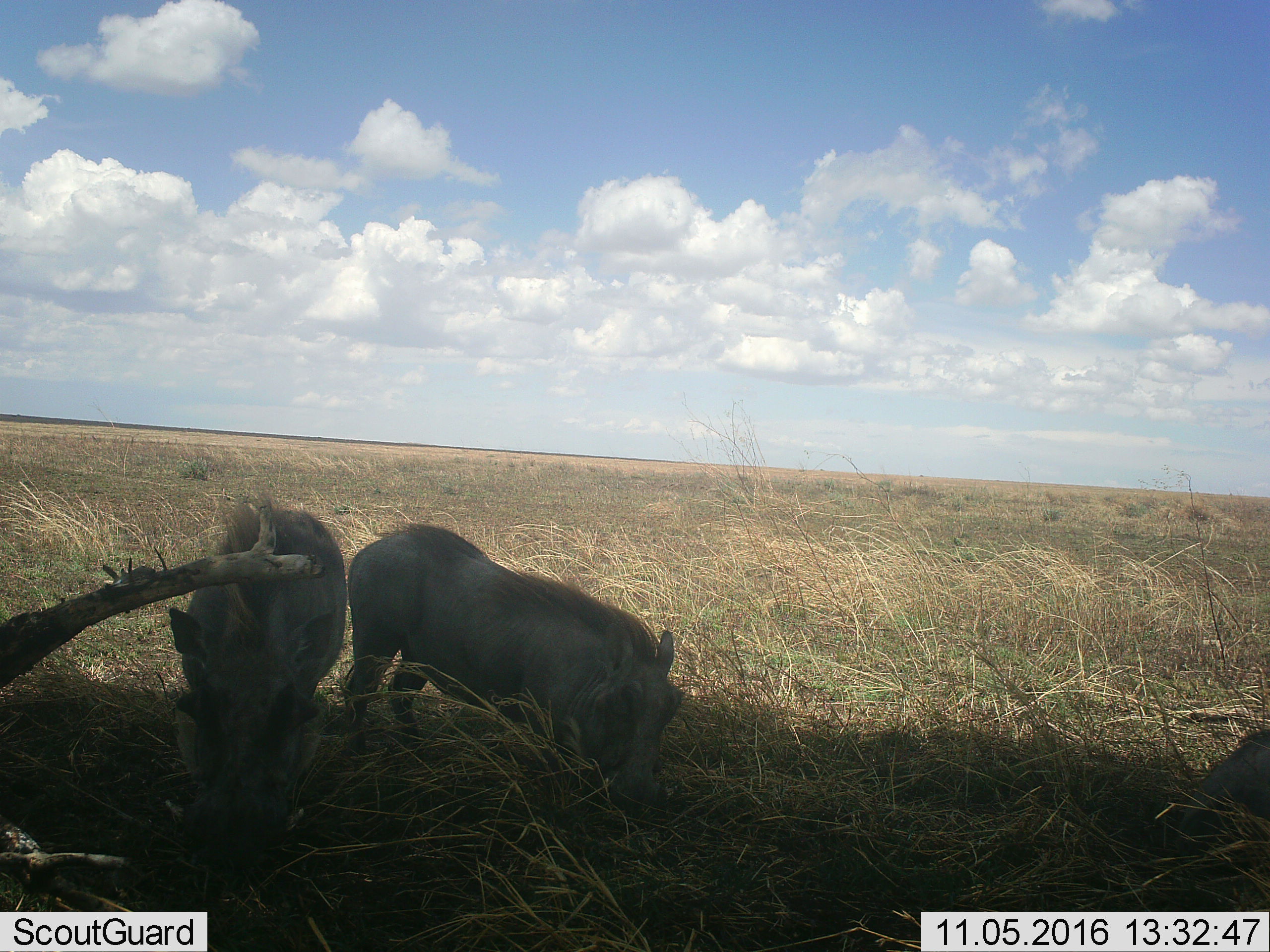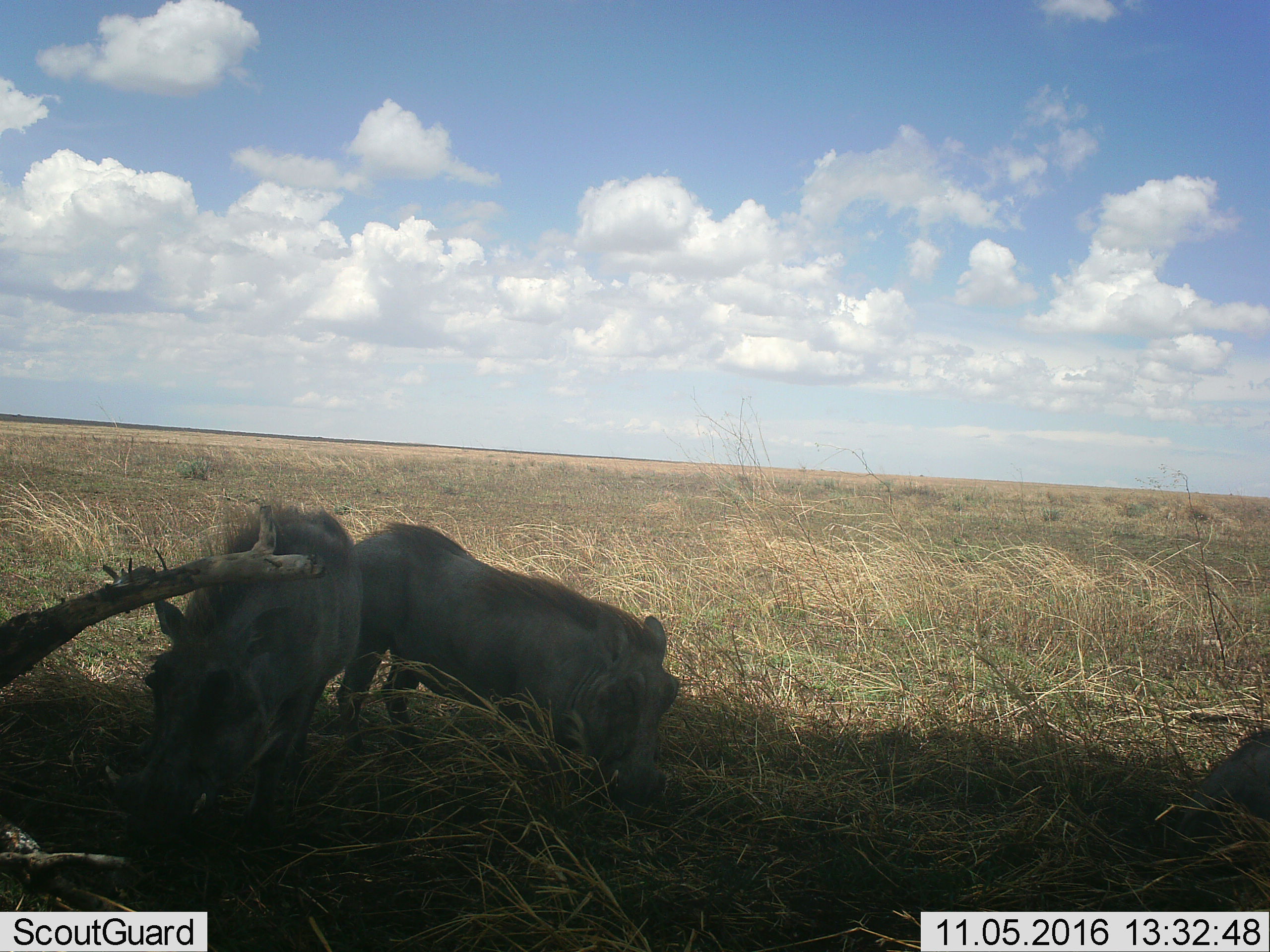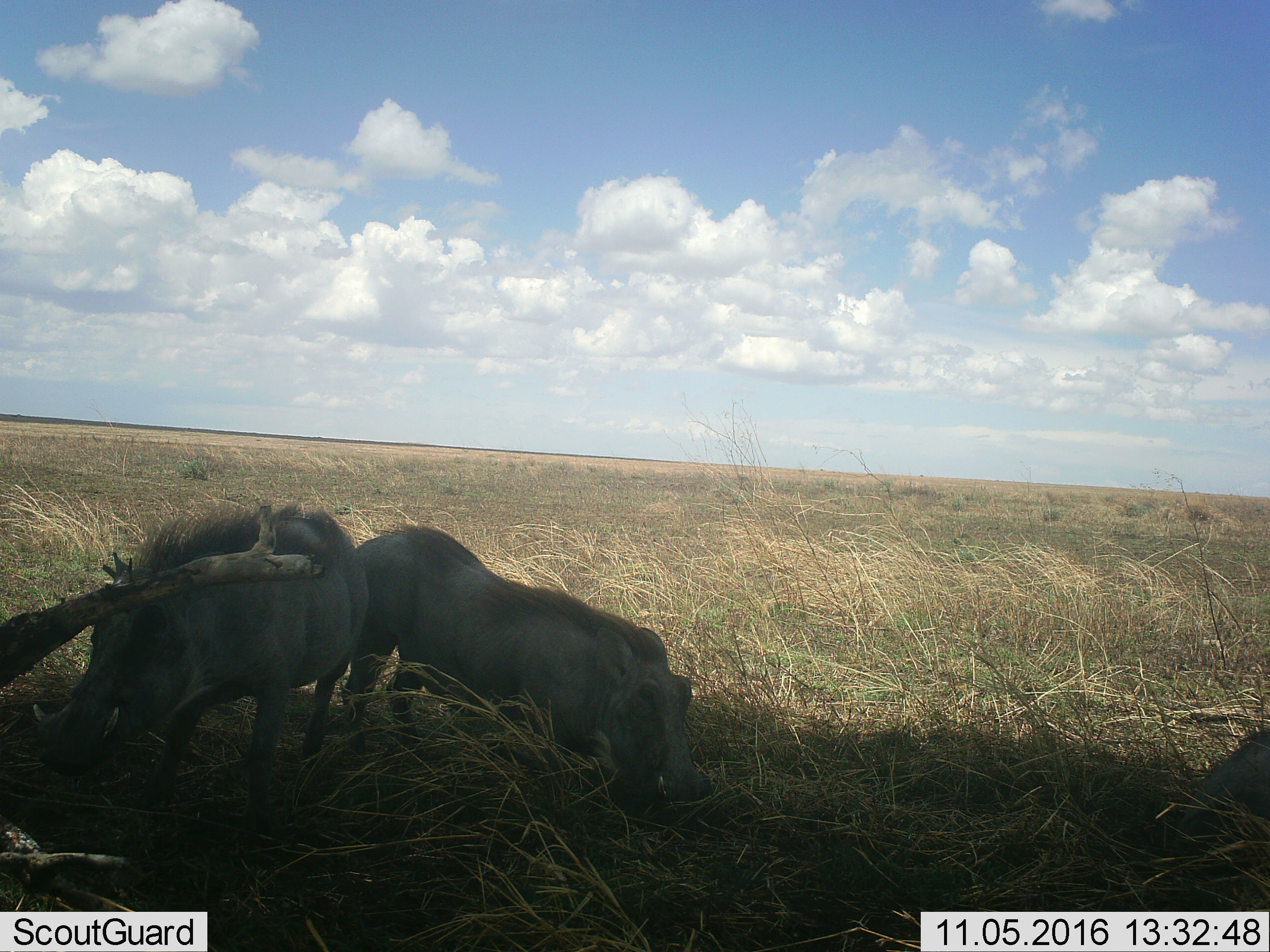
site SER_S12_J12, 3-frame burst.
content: unidentified animal